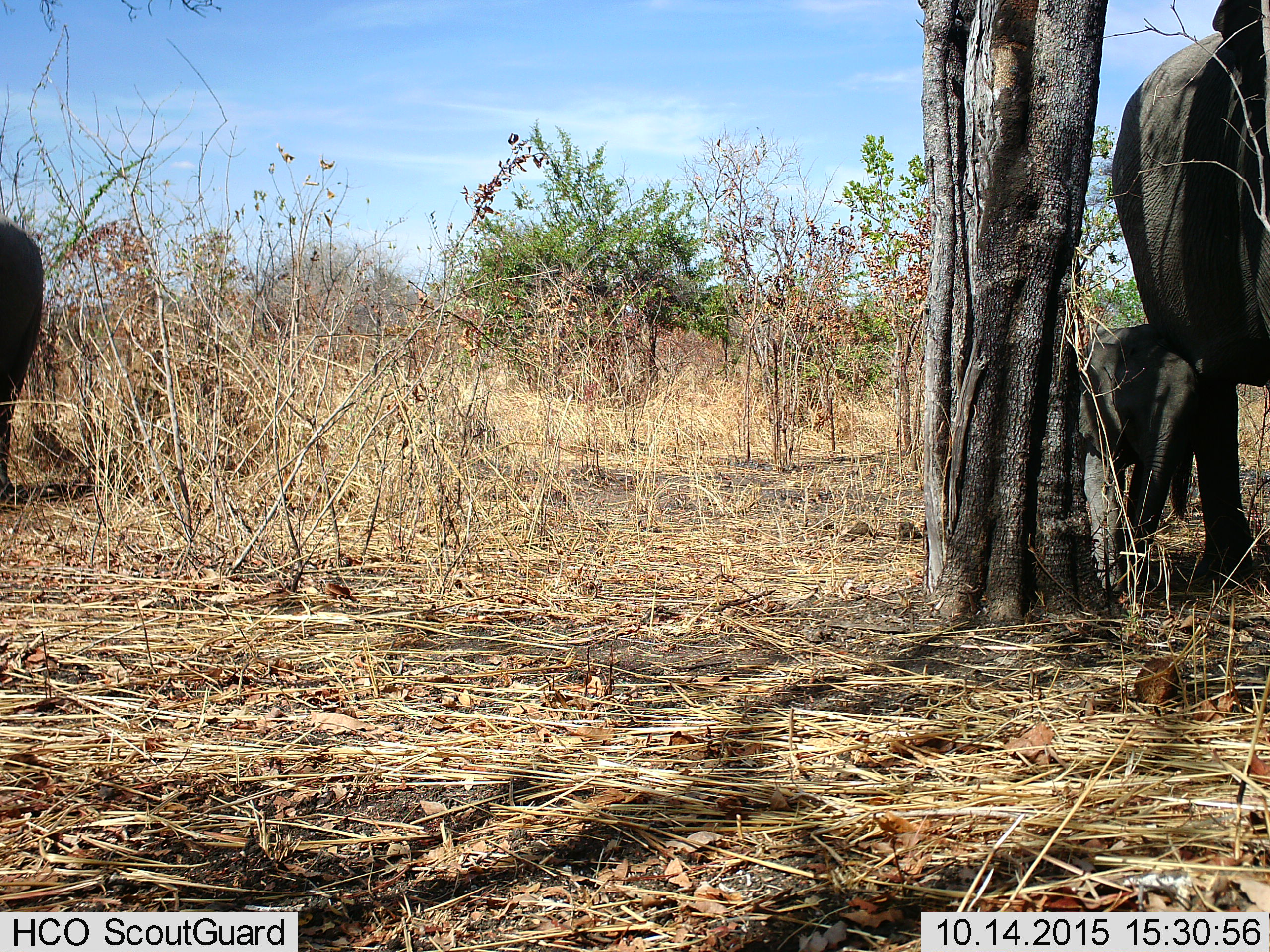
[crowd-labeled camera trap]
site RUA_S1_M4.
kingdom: Animalia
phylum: Chordata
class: Mammalia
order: Proboscidea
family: Elephantidae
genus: Loxodonta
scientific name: Loxodonta africana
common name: african bush elephant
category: elephant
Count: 3.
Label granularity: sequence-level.